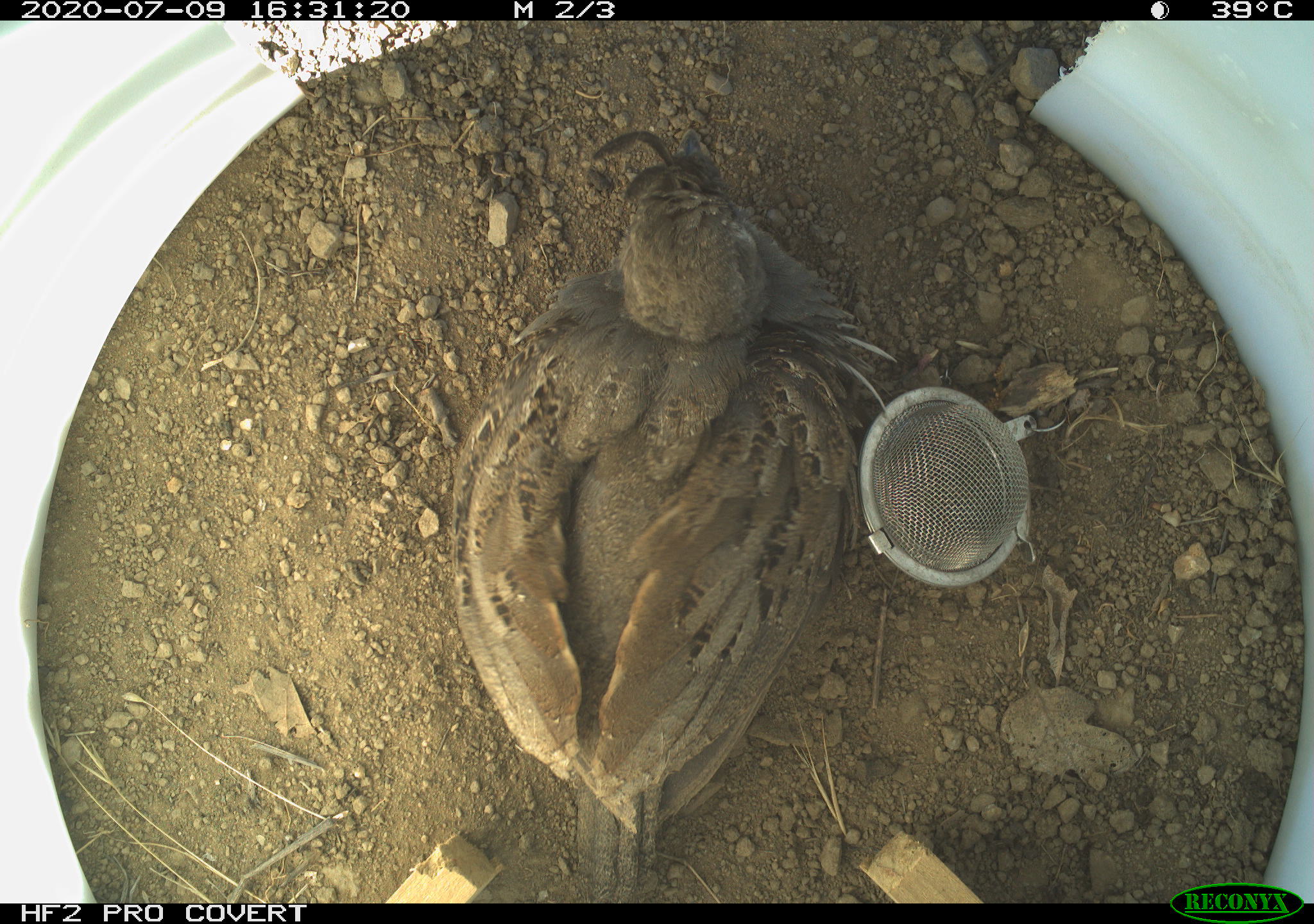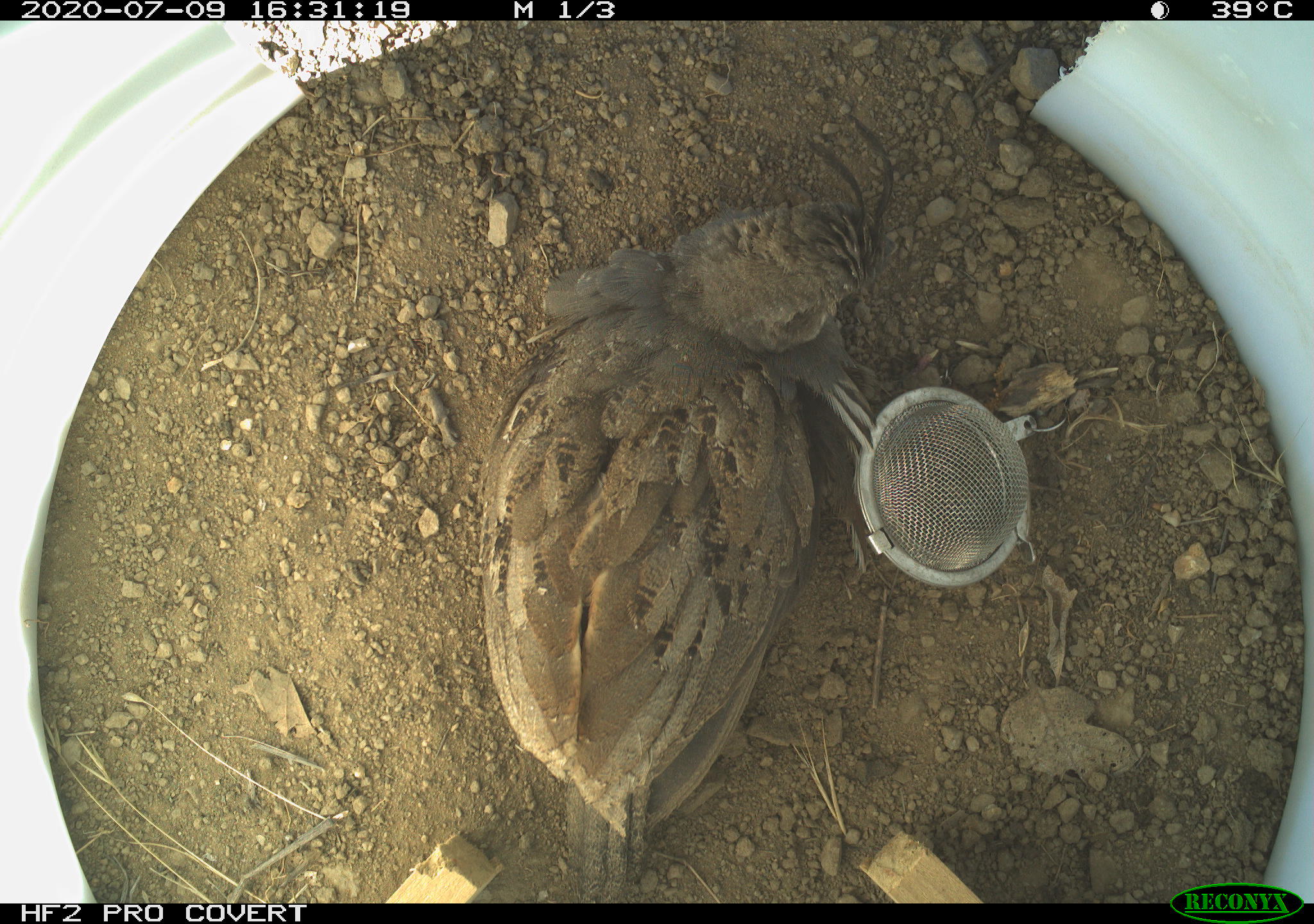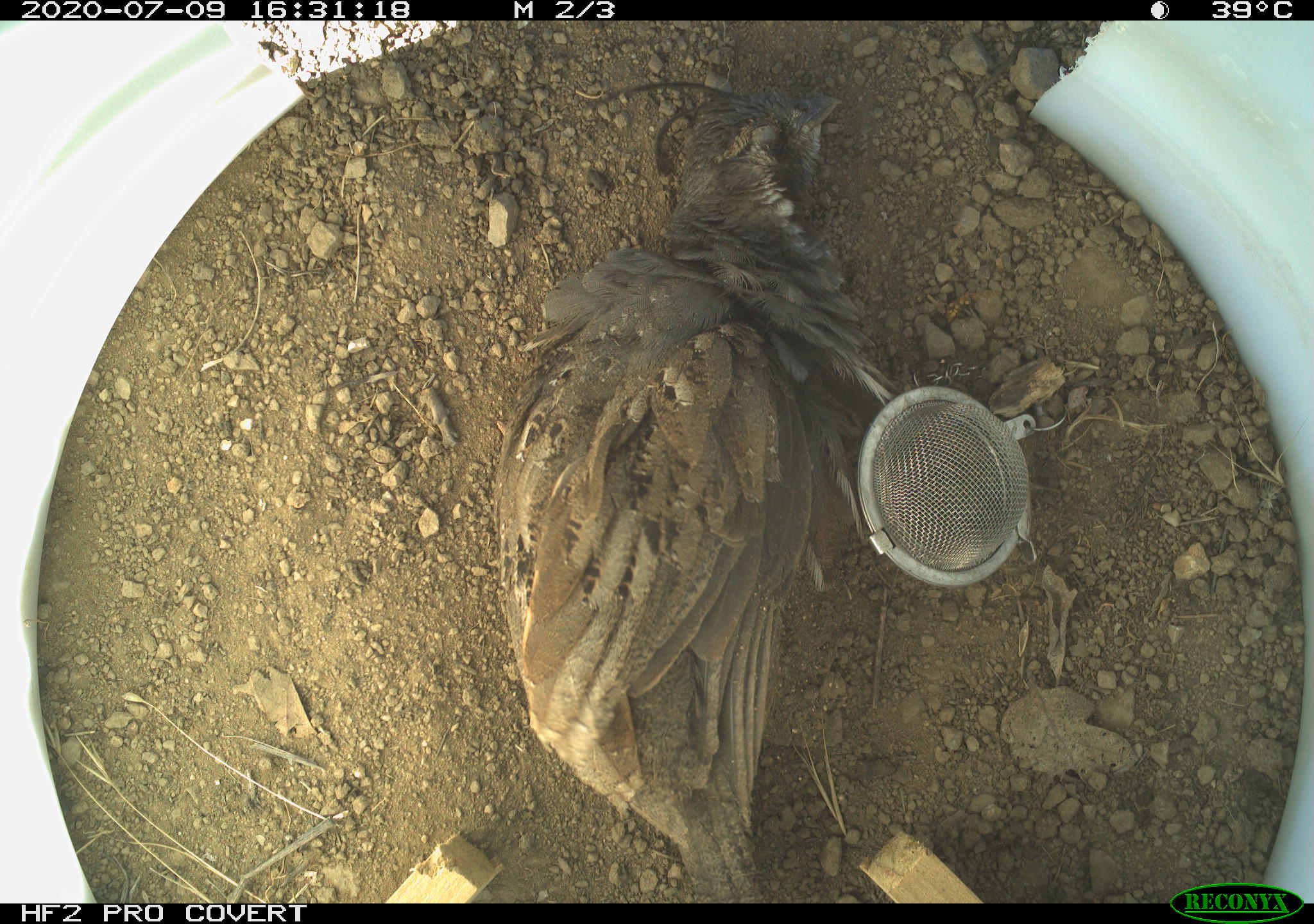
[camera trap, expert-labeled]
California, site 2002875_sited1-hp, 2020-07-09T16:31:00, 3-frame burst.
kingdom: Animalia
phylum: Chordata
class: Aves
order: Galliformes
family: Phasianidae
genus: Ophrysia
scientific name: Ophrysia superciliosa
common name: mountain quail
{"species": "mountain quail (Ophrysia superciliosa)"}